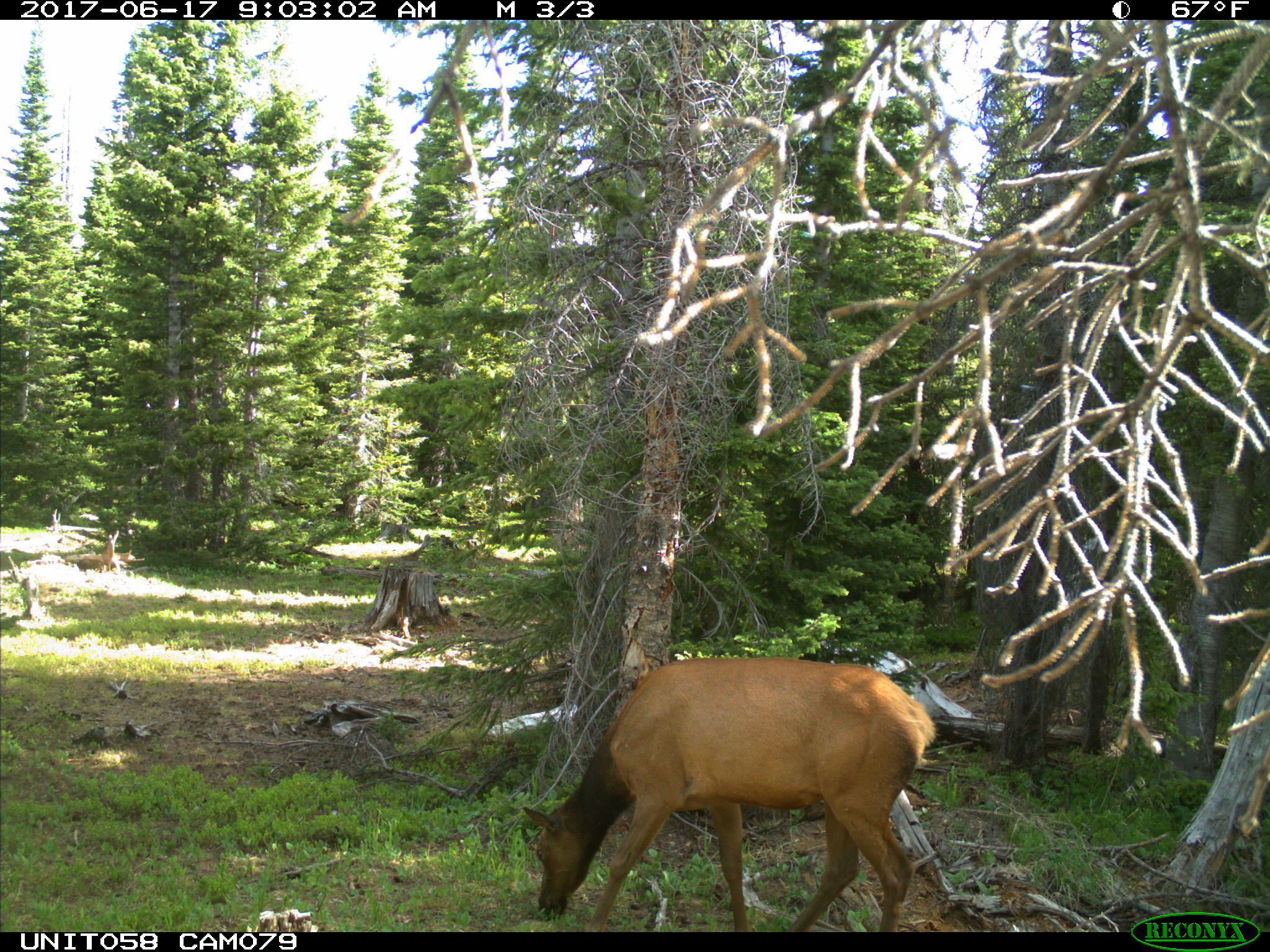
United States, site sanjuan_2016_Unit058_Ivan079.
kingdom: Animalia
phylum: Chordata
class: Mammalia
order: Artiodactyla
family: Cervidae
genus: Cervus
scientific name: Cervus elaphus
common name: red deer